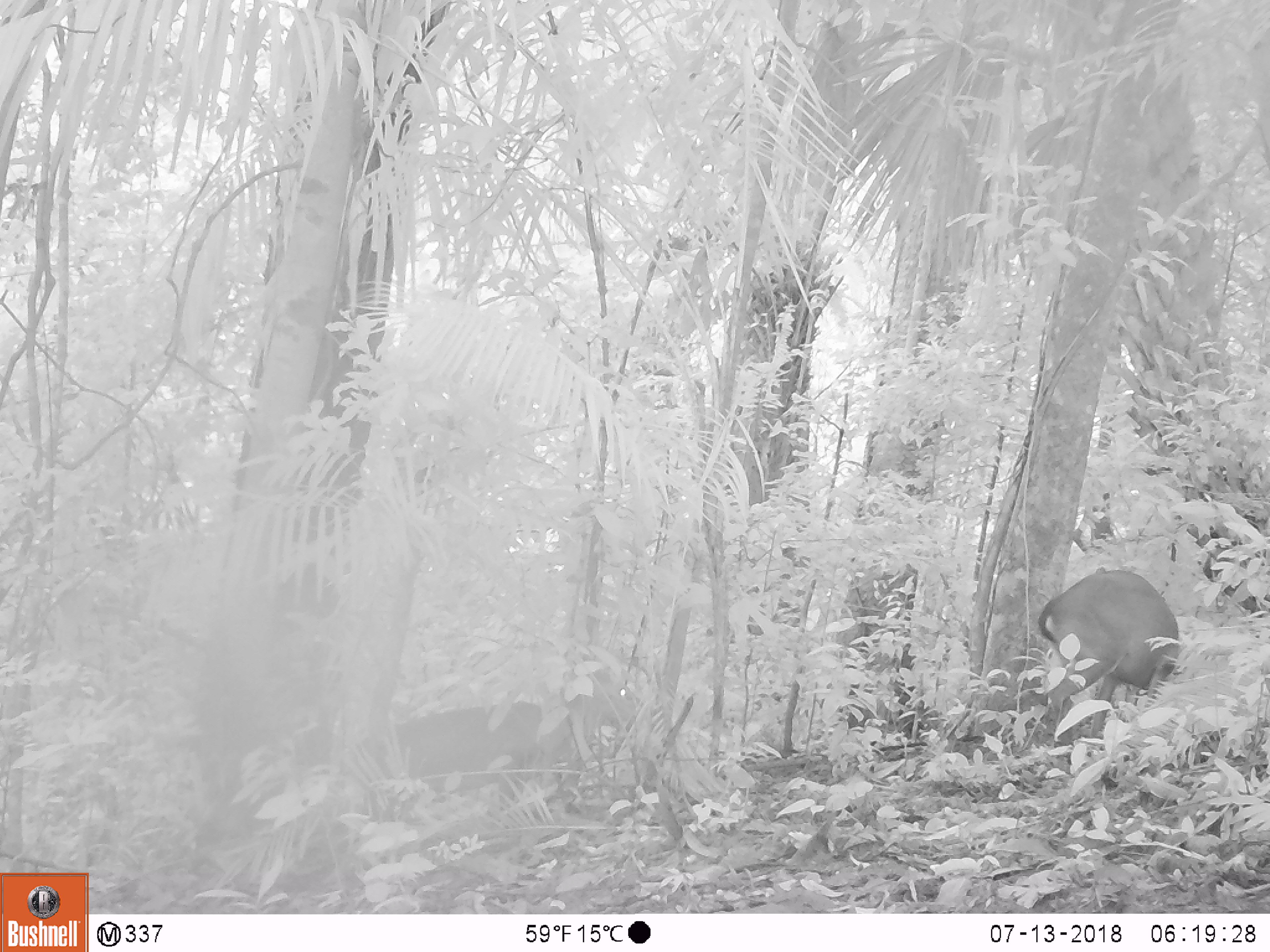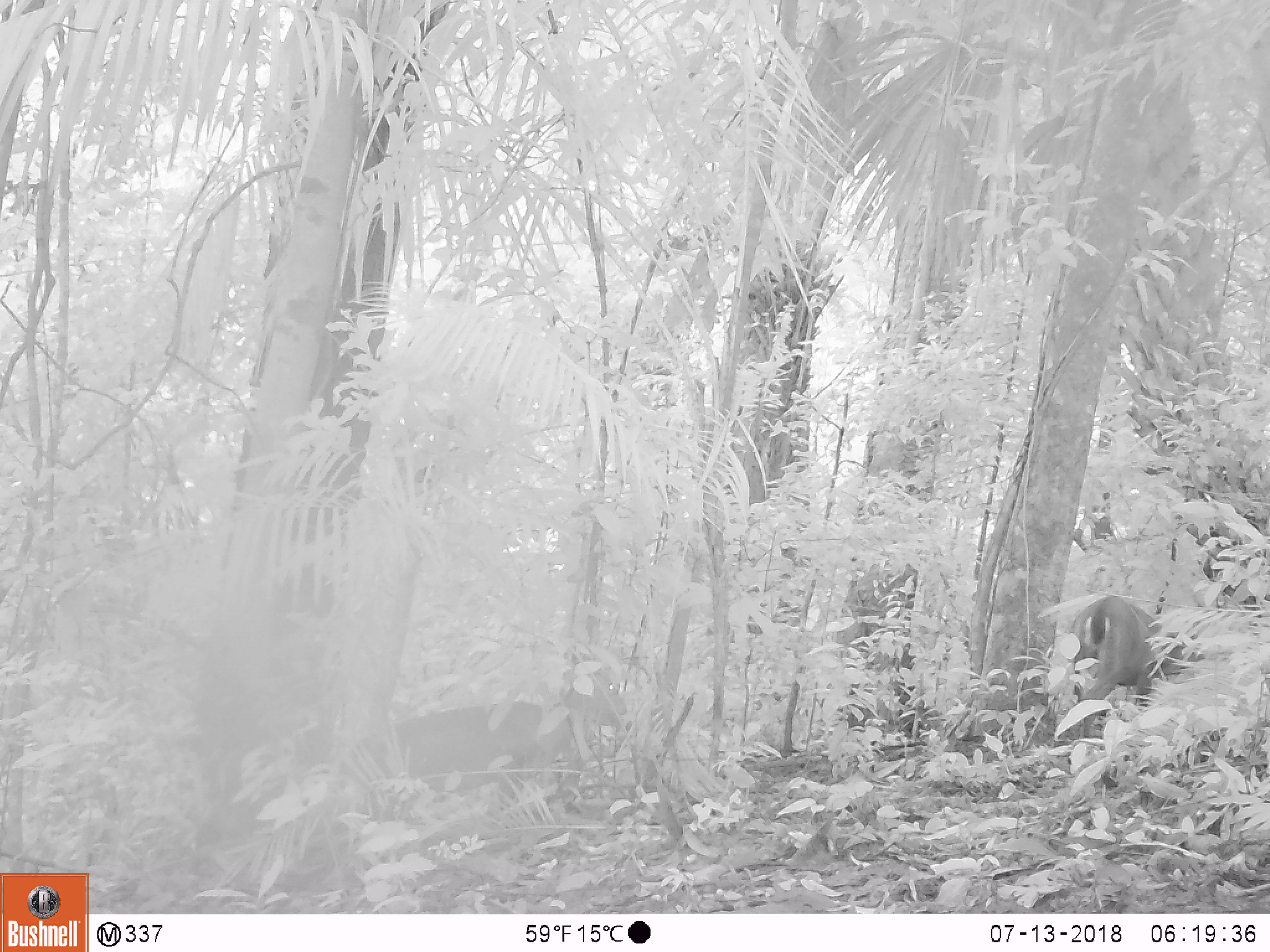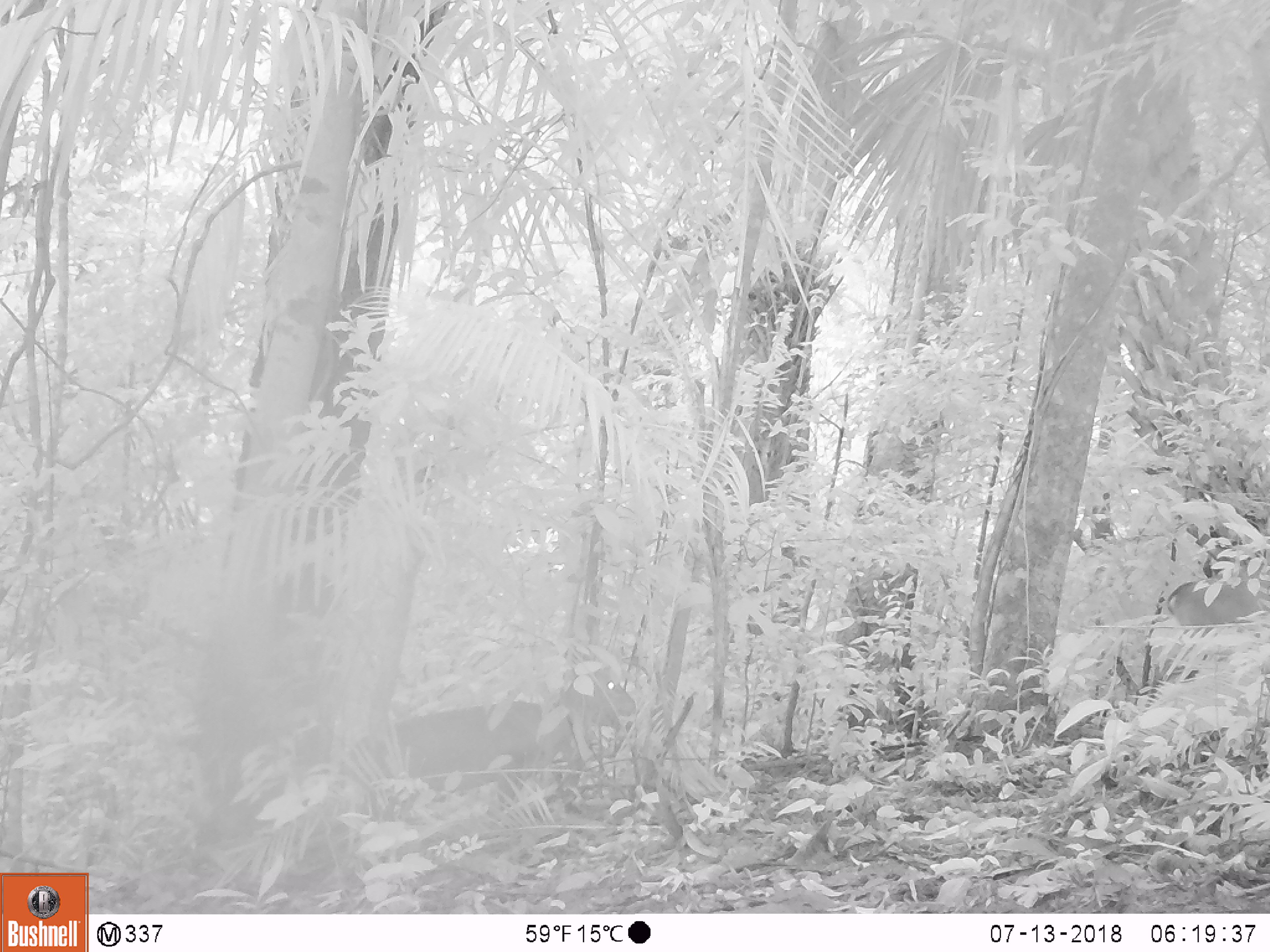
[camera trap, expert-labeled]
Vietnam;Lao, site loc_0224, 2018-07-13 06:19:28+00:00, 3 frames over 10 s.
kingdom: Animalia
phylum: Chordata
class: Mammalia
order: Artiodactyla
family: Cervidae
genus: Muntiacus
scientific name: Muntiacus vuquangensis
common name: large-antlered muntjac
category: large antlered muntjac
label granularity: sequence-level